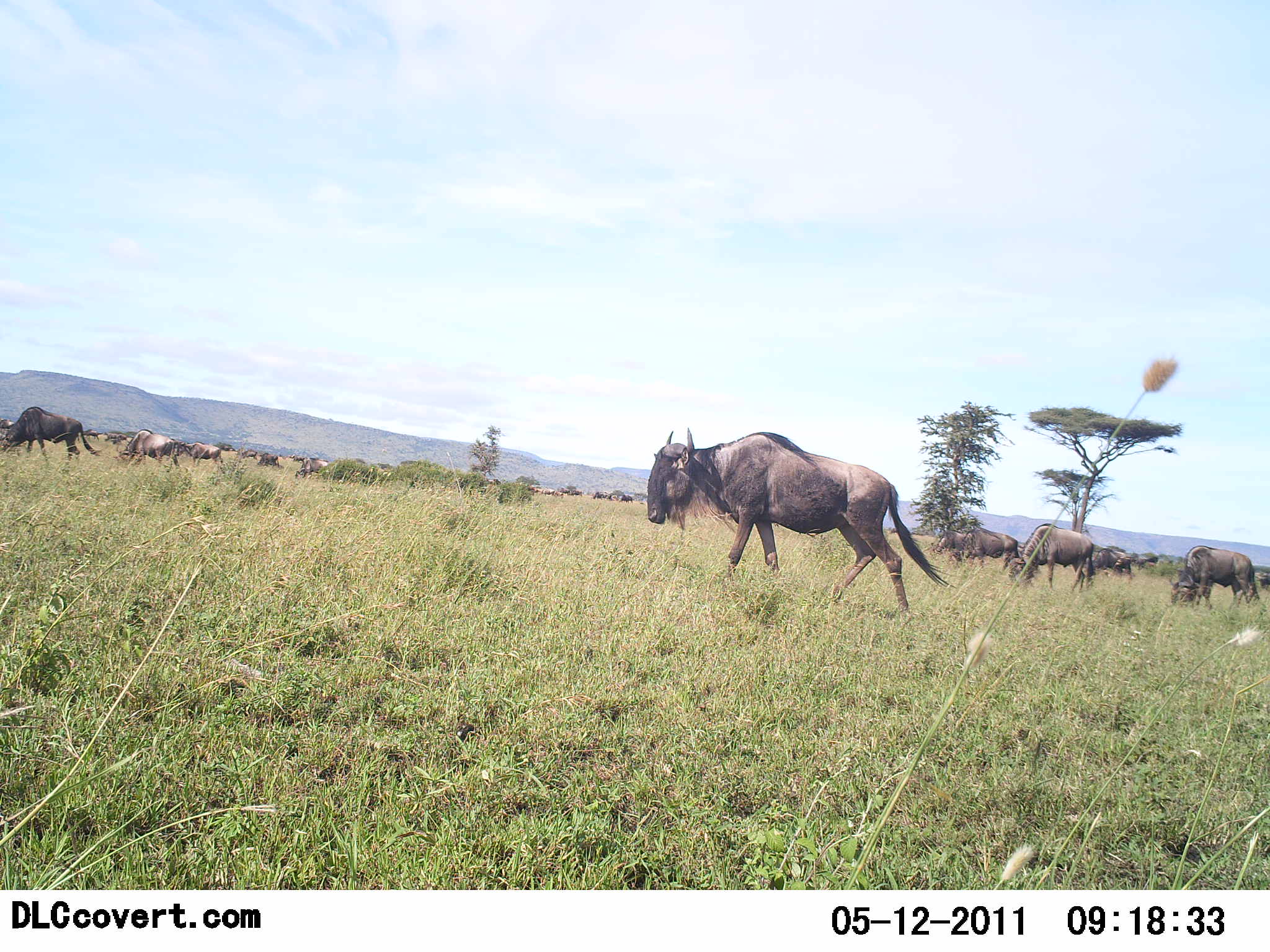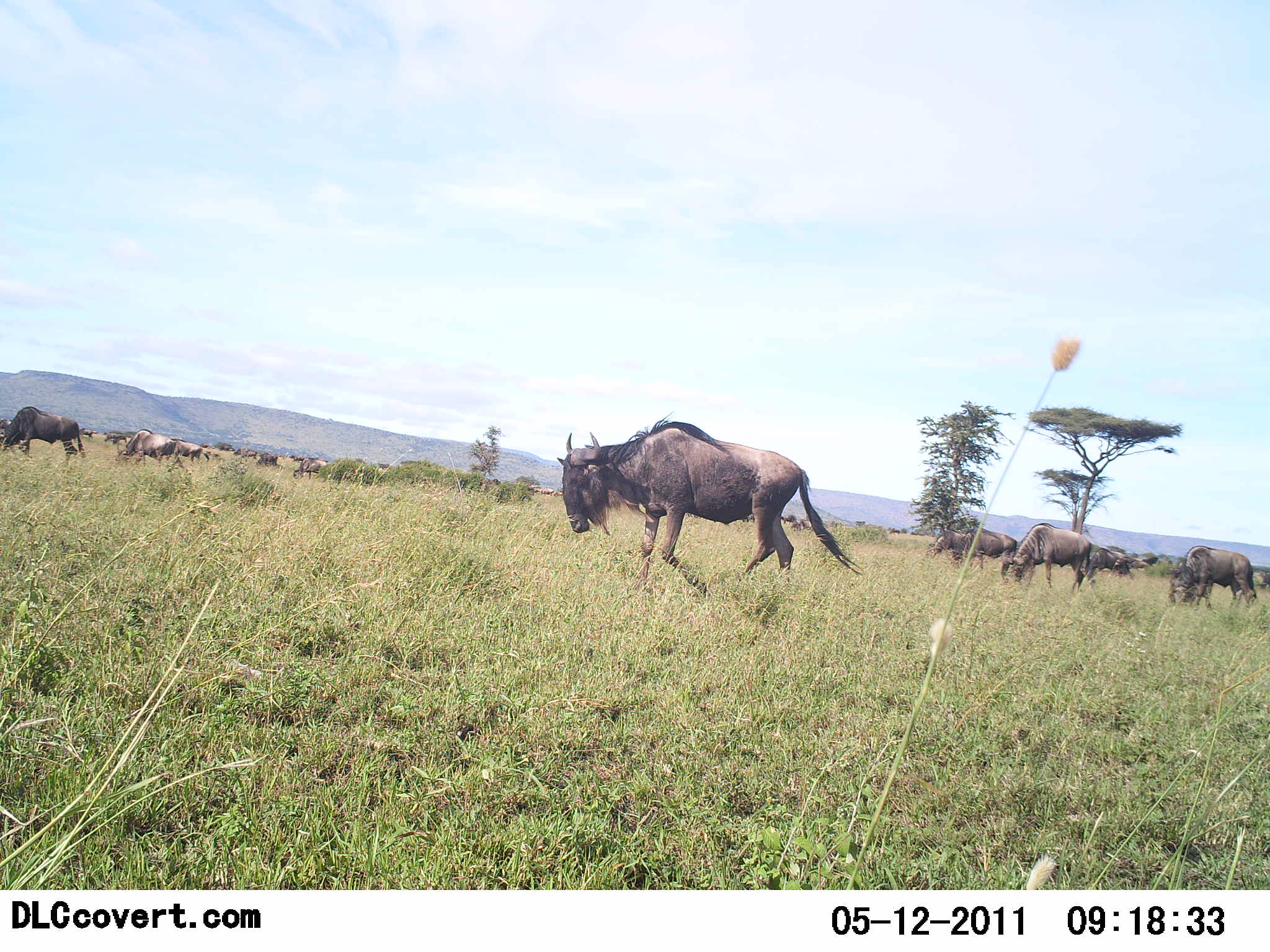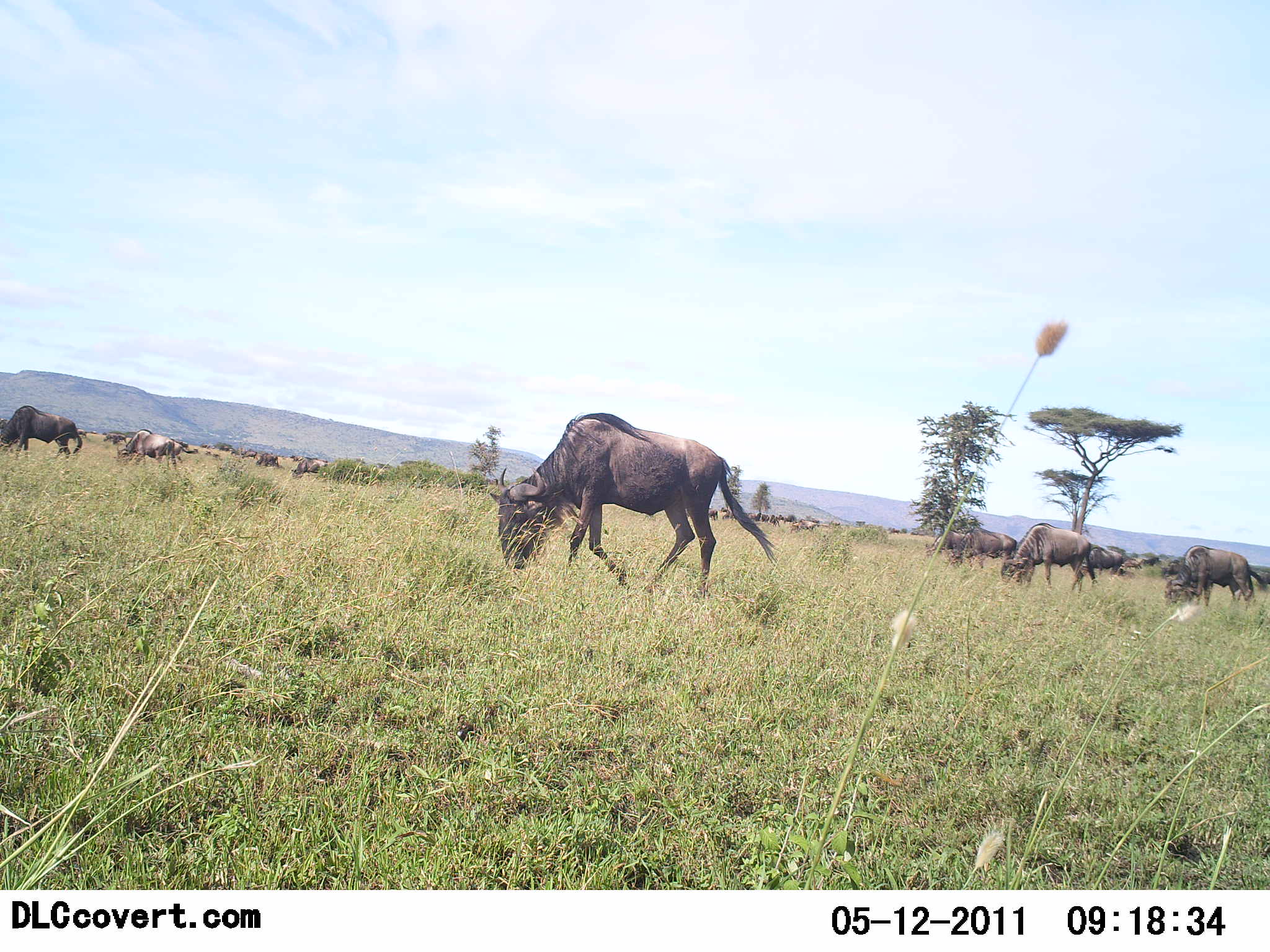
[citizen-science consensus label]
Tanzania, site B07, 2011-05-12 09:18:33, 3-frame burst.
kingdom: Animalia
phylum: Chordata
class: Mammalia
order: Artiodactyla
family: Bovidae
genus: Connochaetes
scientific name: Connochaetes taurinus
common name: blue wildebeest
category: wildebeest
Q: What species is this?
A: Wildebeest (blue wildebeest) (Connochaetes taurinus).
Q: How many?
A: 11-50.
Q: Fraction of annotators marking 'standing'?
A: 50%.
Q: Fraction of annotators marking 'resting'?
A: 7%.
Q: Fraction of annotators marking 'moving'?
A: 71%.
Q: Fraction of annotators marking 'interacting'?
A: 0%.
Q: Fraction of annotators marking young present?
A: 0%.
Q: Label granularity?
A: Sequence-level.